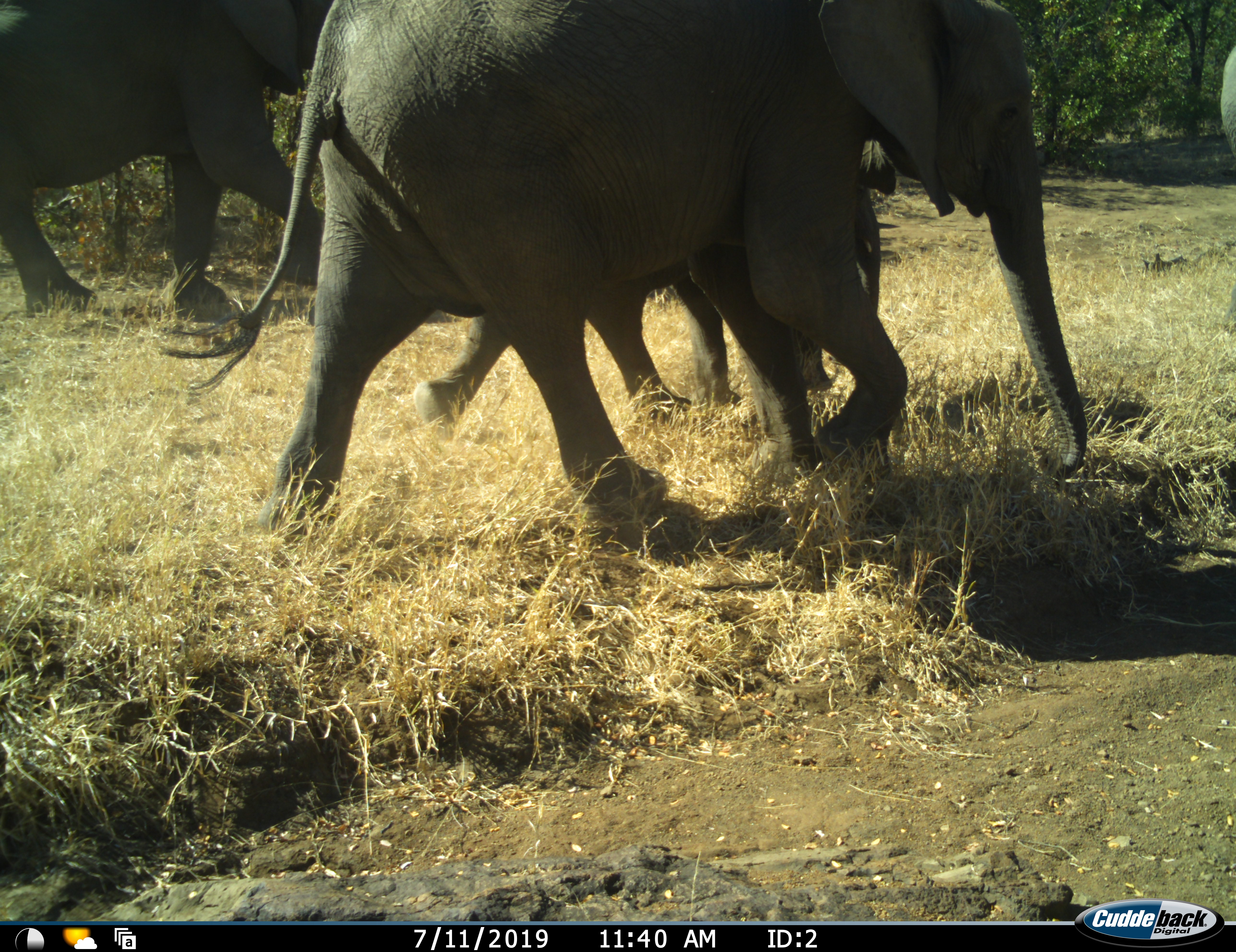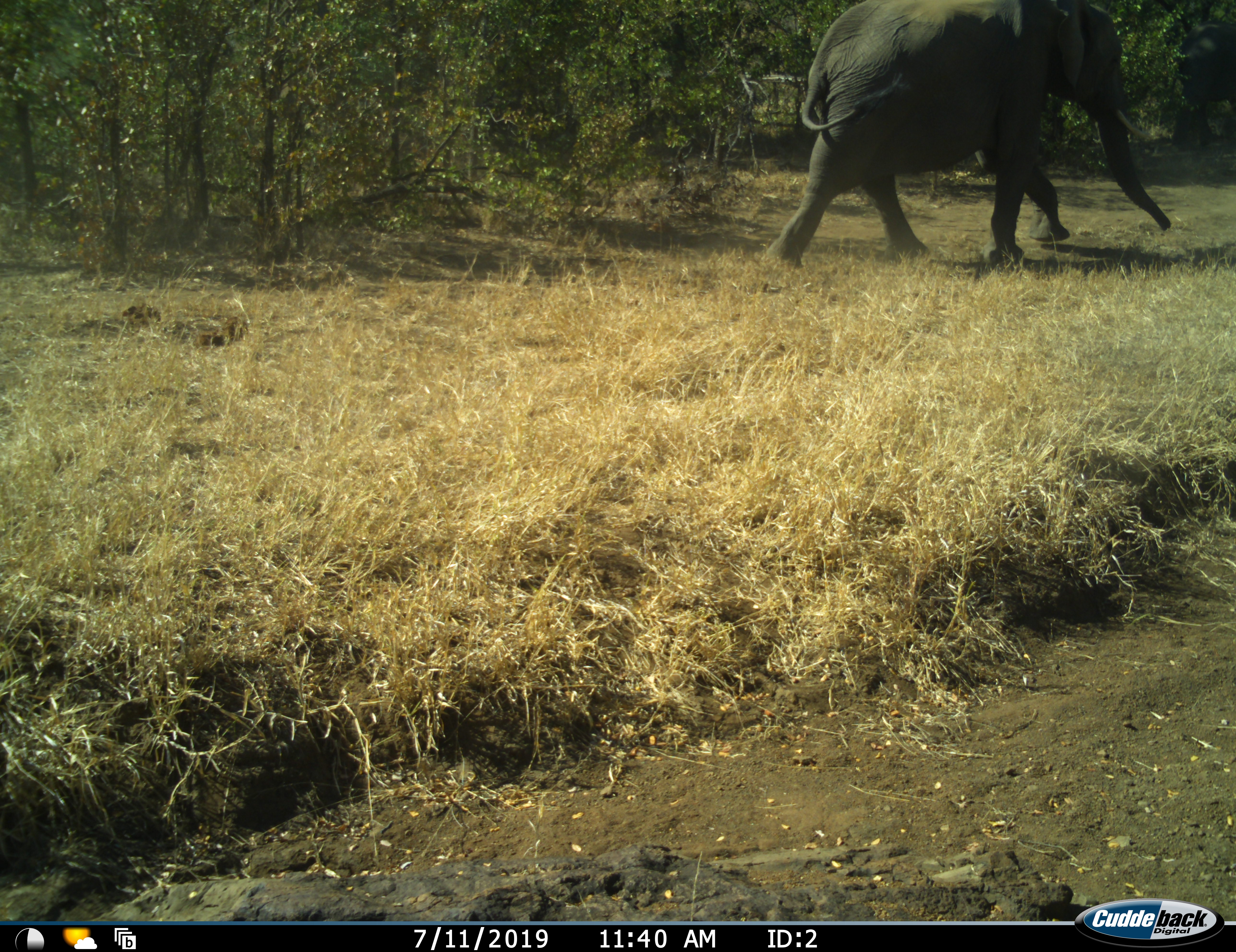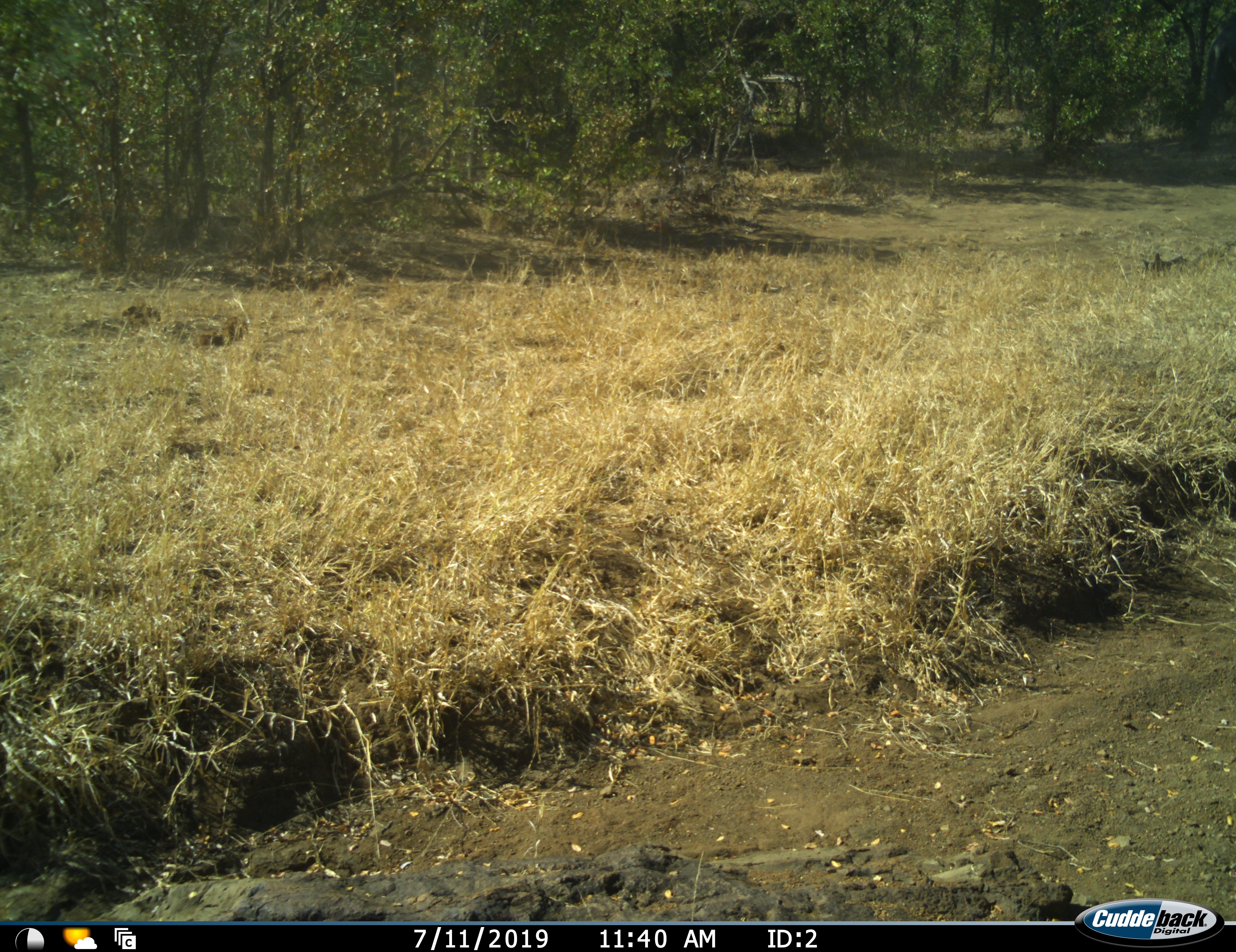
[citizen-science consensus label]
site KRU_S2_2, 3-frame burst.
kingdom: Animalia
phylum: Chordata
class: Mammalia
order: Proboscidea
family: Elephantidae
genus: Loxodonta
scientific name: Loxodonta africana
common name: african bush elephant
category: elephant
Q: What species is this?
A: Elephant (african bush elephant) (Loxodonta africana).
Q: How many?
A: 3.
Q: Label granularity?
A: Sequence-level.